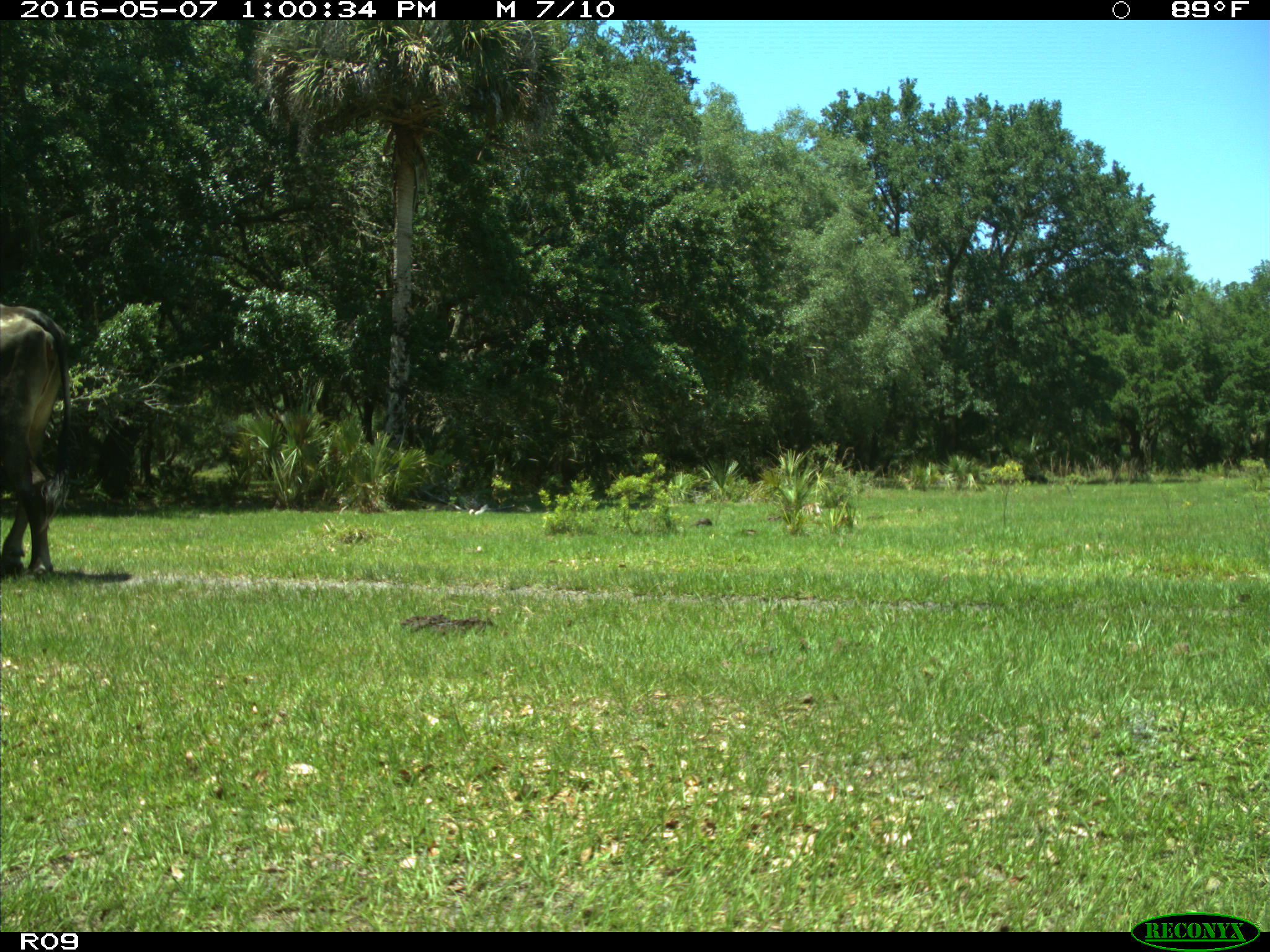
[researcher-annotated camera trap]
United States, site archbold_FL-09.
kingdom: Animalia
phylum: Chordata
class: Mammalia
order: Artiodactyla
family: Bovidae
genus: Bos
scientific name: Bos taurus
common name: domestic cow